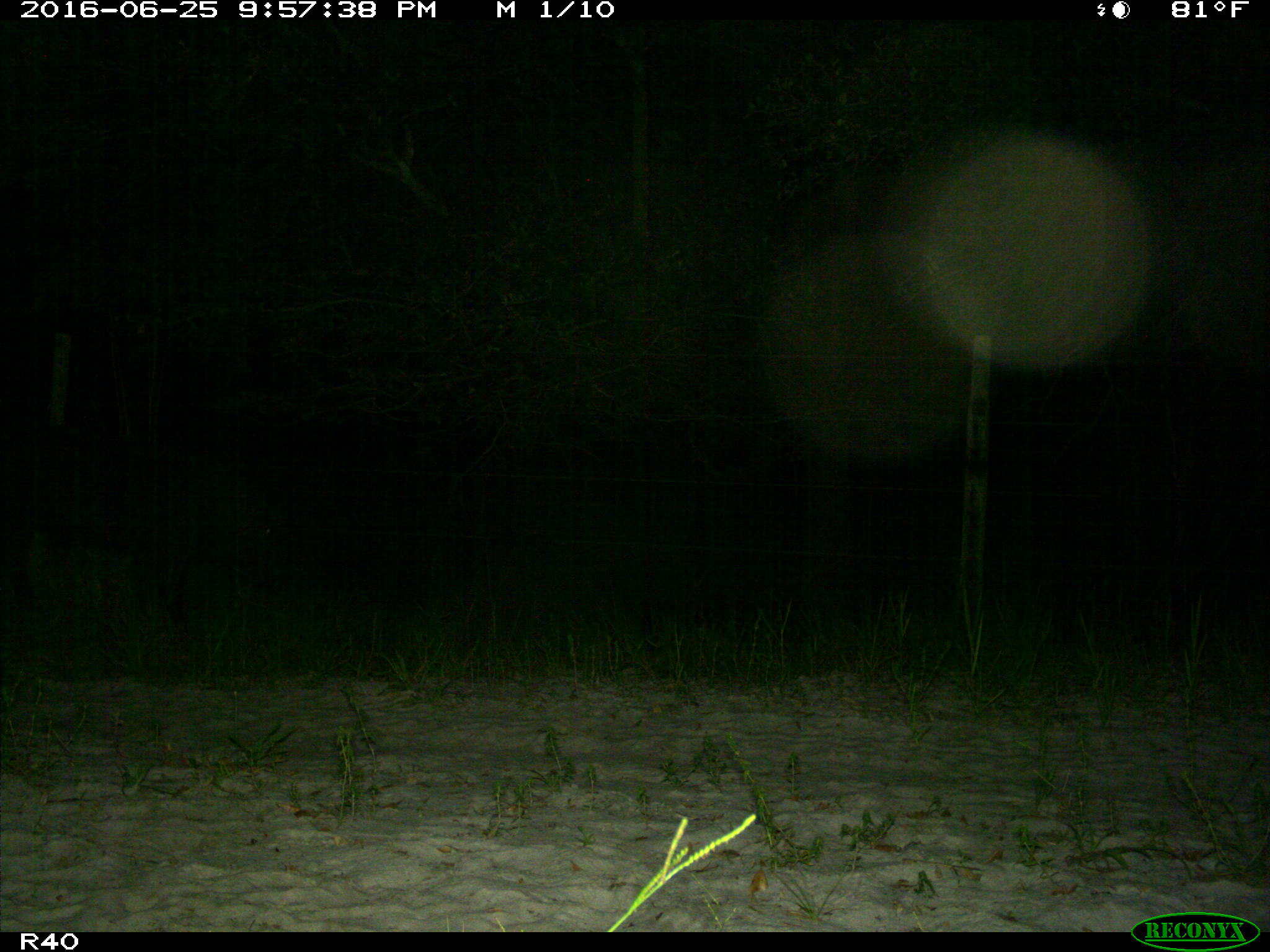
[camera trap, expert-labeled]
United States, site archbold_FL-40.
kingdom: Animalia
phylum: Chordata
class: Mammalia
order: Artiodactyla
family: Suidae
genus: Sus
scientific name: Sus scrofa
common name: wild boar